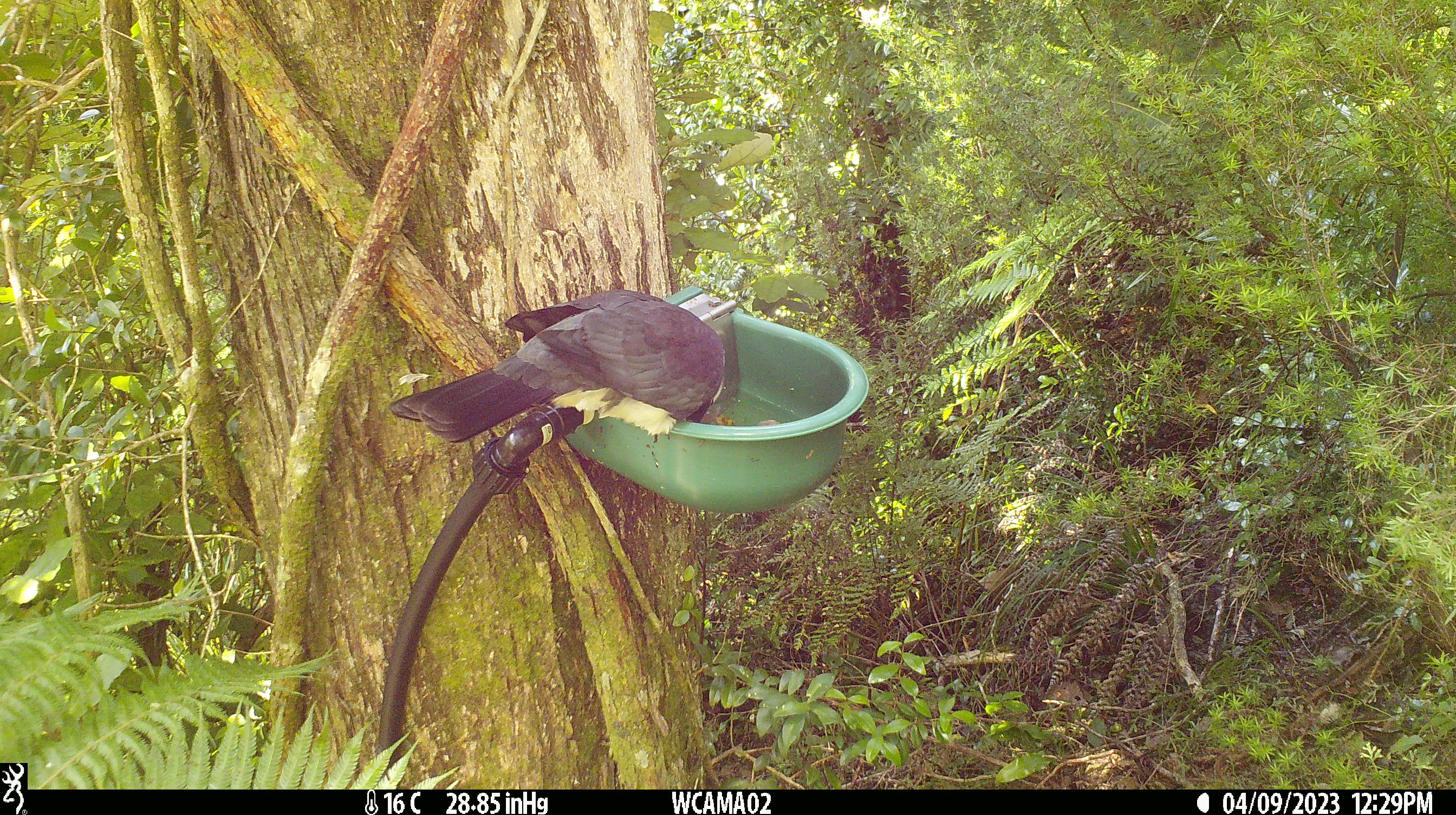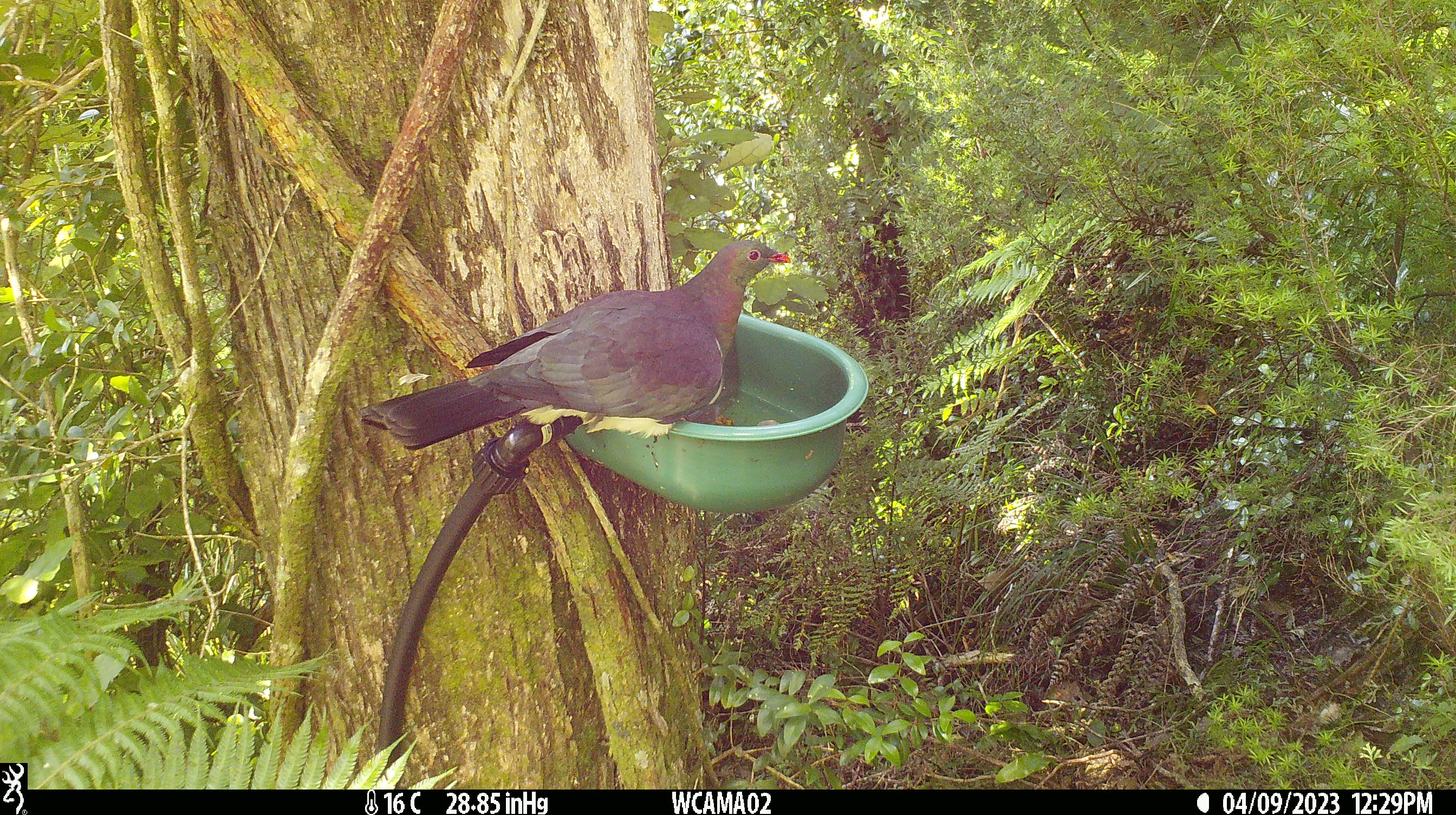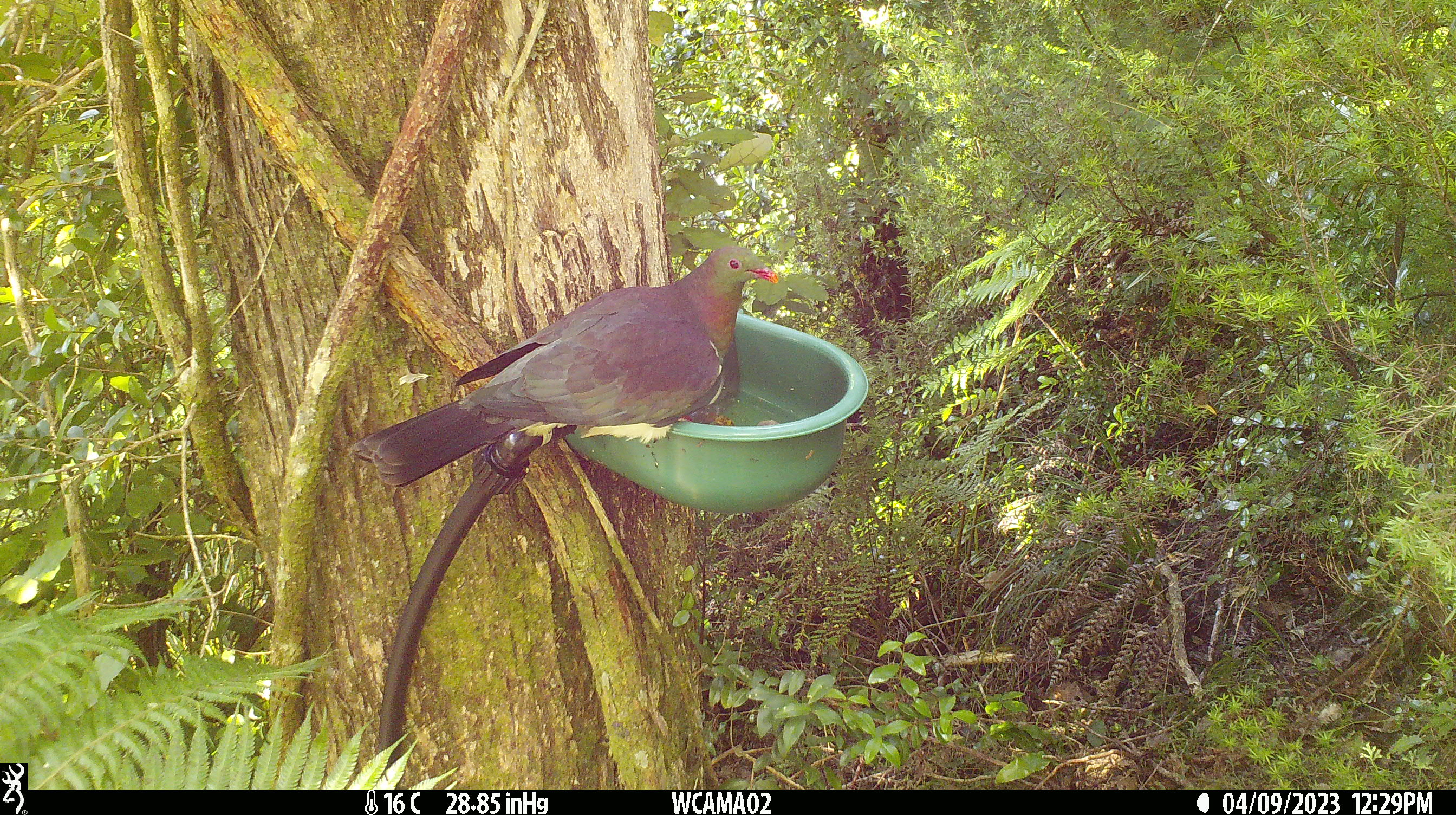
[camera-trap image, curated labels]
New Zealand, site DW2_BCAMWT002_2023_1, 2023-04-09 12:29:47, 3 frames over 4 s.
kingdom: Animalia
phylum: Chordata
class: Aves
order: Columbiformes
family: Columbidae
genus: Hemiphaga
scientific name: Hemiphaga novaeseelandiae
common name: new zealand pigeon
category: kereru